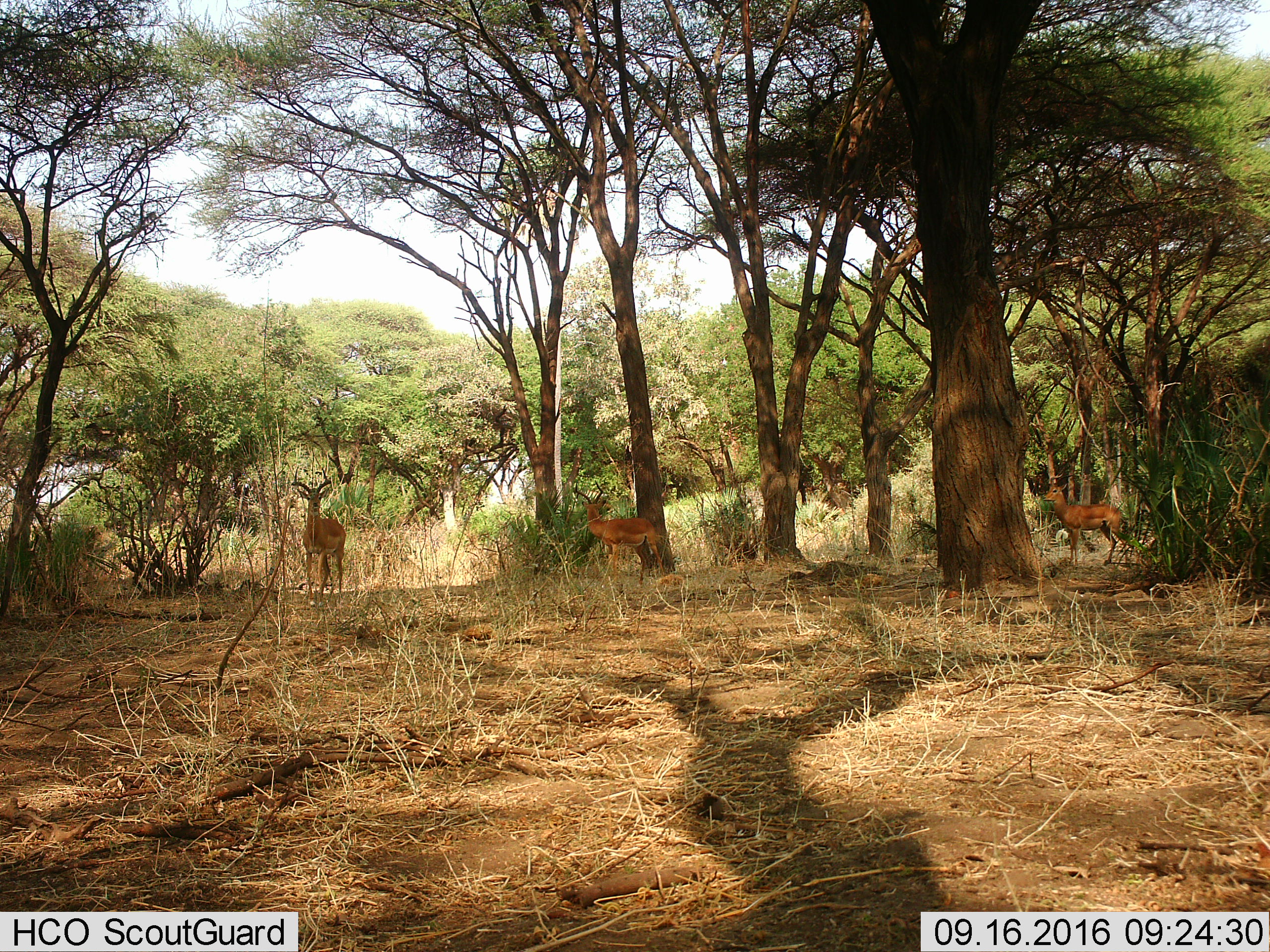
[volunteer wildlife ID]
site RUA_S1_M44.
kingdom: Animalia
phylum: Chordata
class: Mammalia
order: Artiodactyla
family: Bovidae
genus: Aepyceros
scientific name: Aepyceros melampus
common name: impala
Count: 3.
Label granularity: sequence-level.